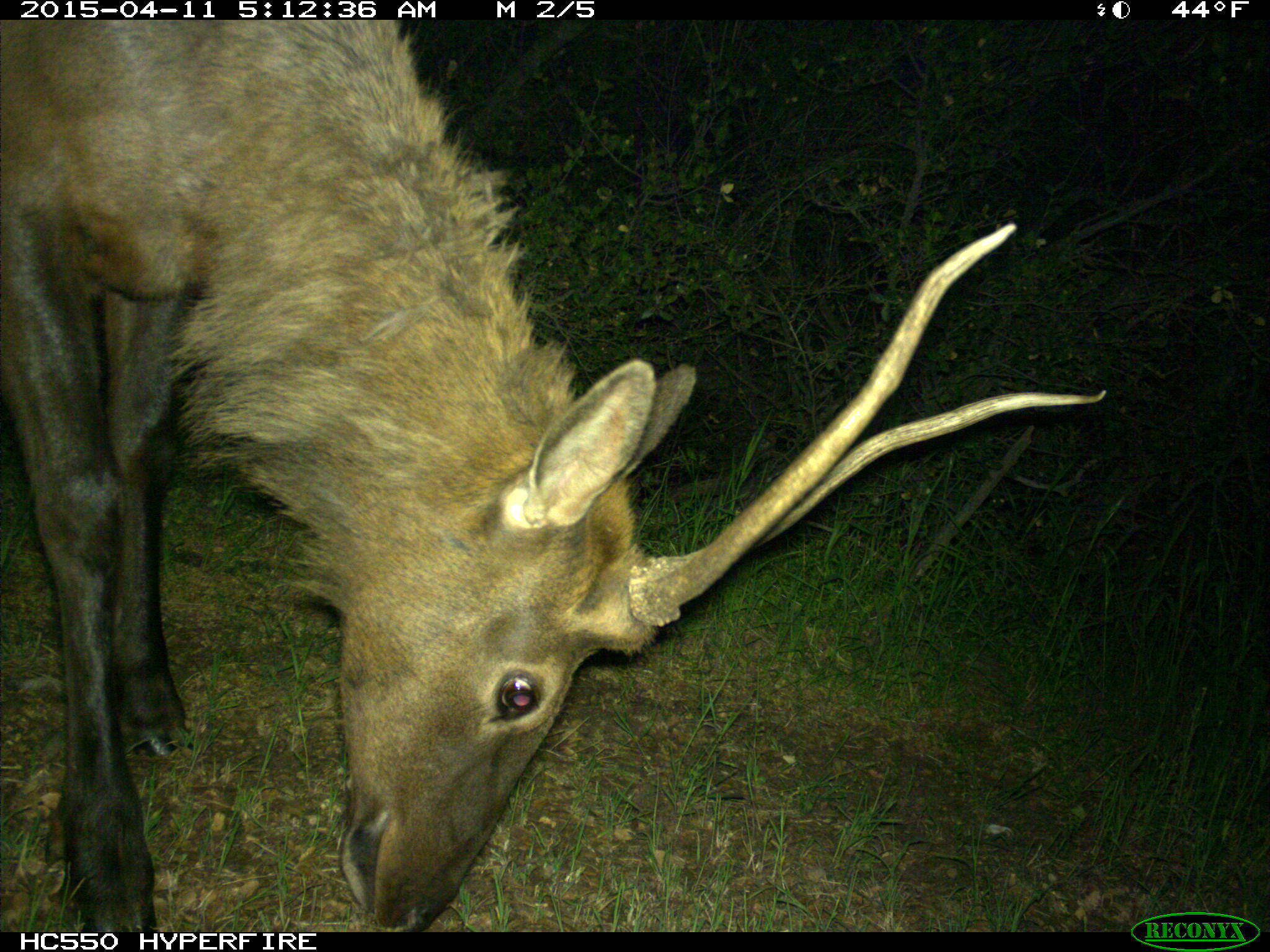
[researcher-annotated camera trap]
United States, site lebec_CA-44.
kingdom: Animalia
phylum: Chordata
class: Mammalia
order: Artiodactyla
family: Cervidae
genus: Cervus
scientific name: Cervus canadensis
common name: elk